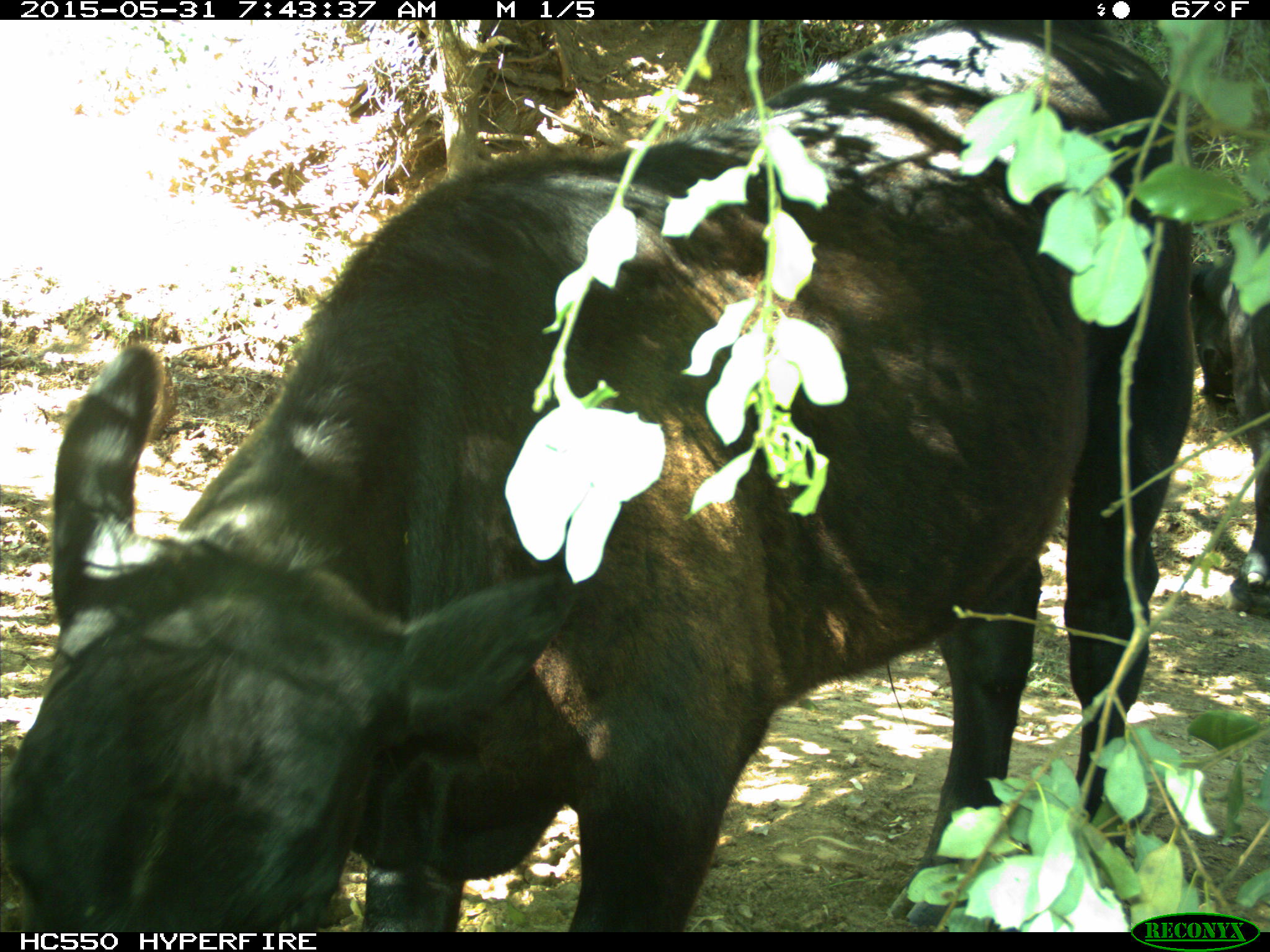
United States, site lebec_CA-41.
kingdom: Animalia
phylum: Chordata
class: Mammalia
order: Artiodactyla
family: Bovidae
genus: Bos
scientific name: Bos taurus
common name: domestic cow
Bos taurus (domestic cow).